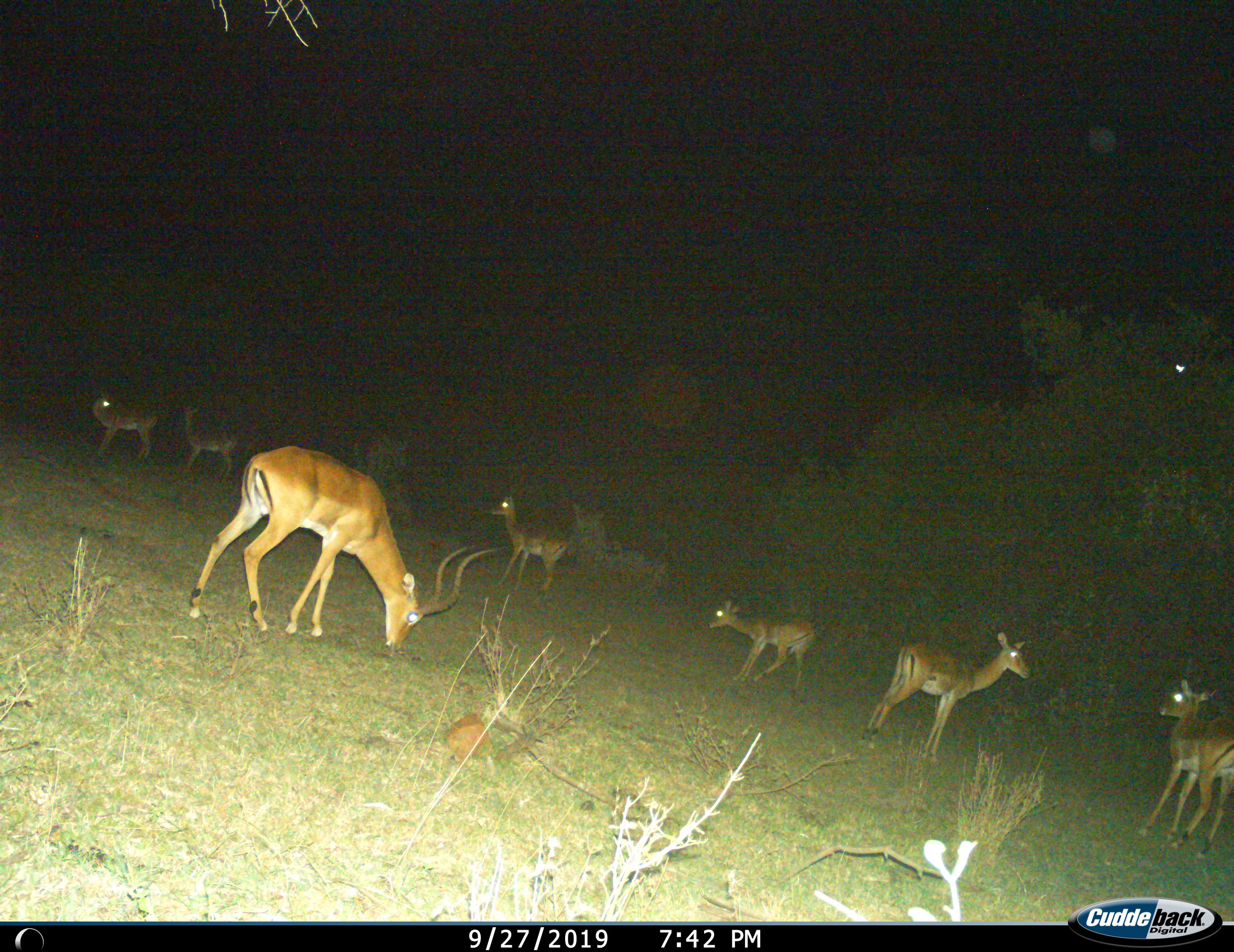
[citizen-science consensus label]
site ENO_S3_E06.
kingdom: Animalia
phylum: Chordata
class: Mammalia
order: Artiodactyla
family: Bovidae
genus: Aepyceros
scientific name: Aepyceros melampus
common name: impala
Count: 7.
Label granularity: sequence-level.